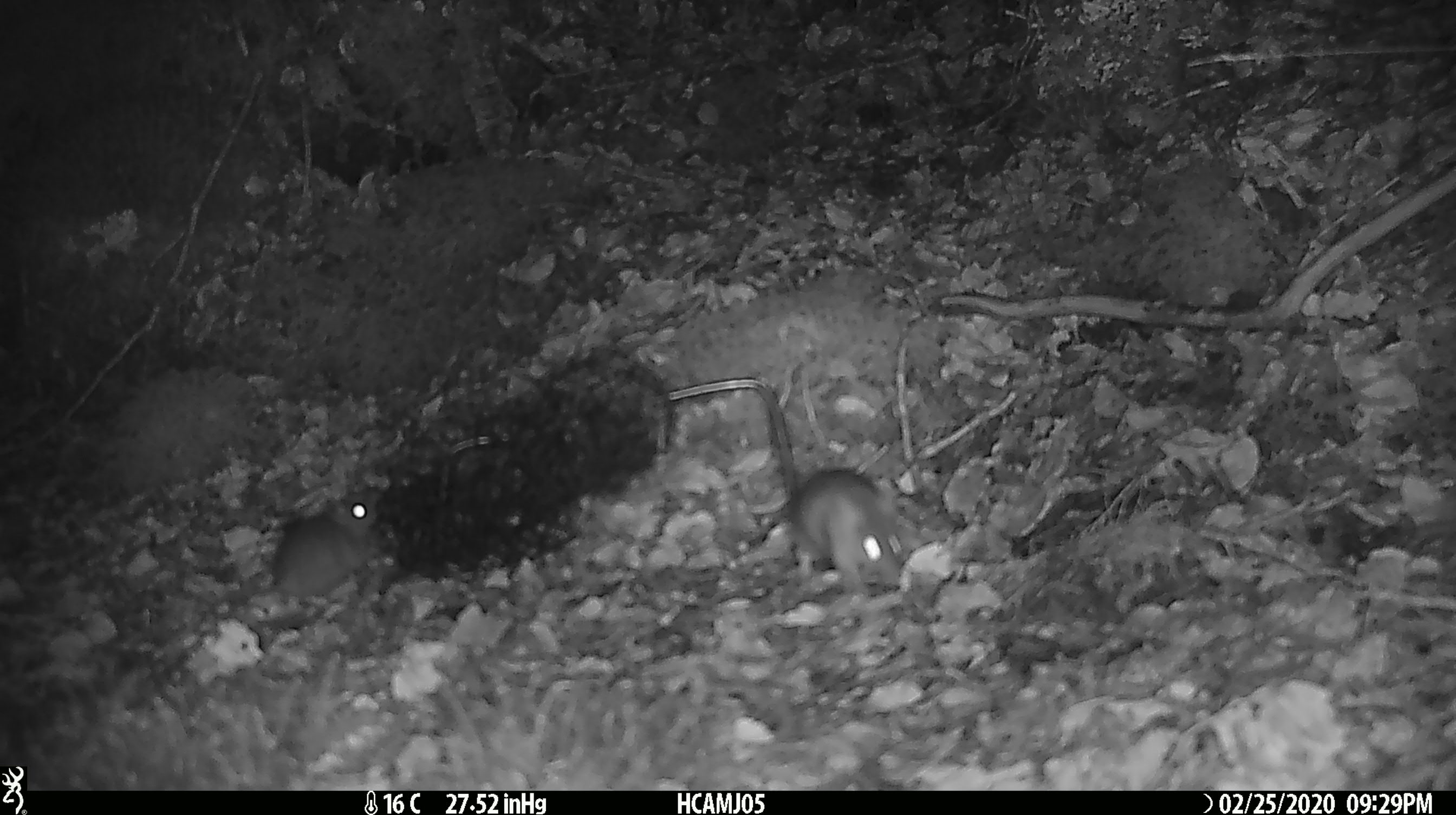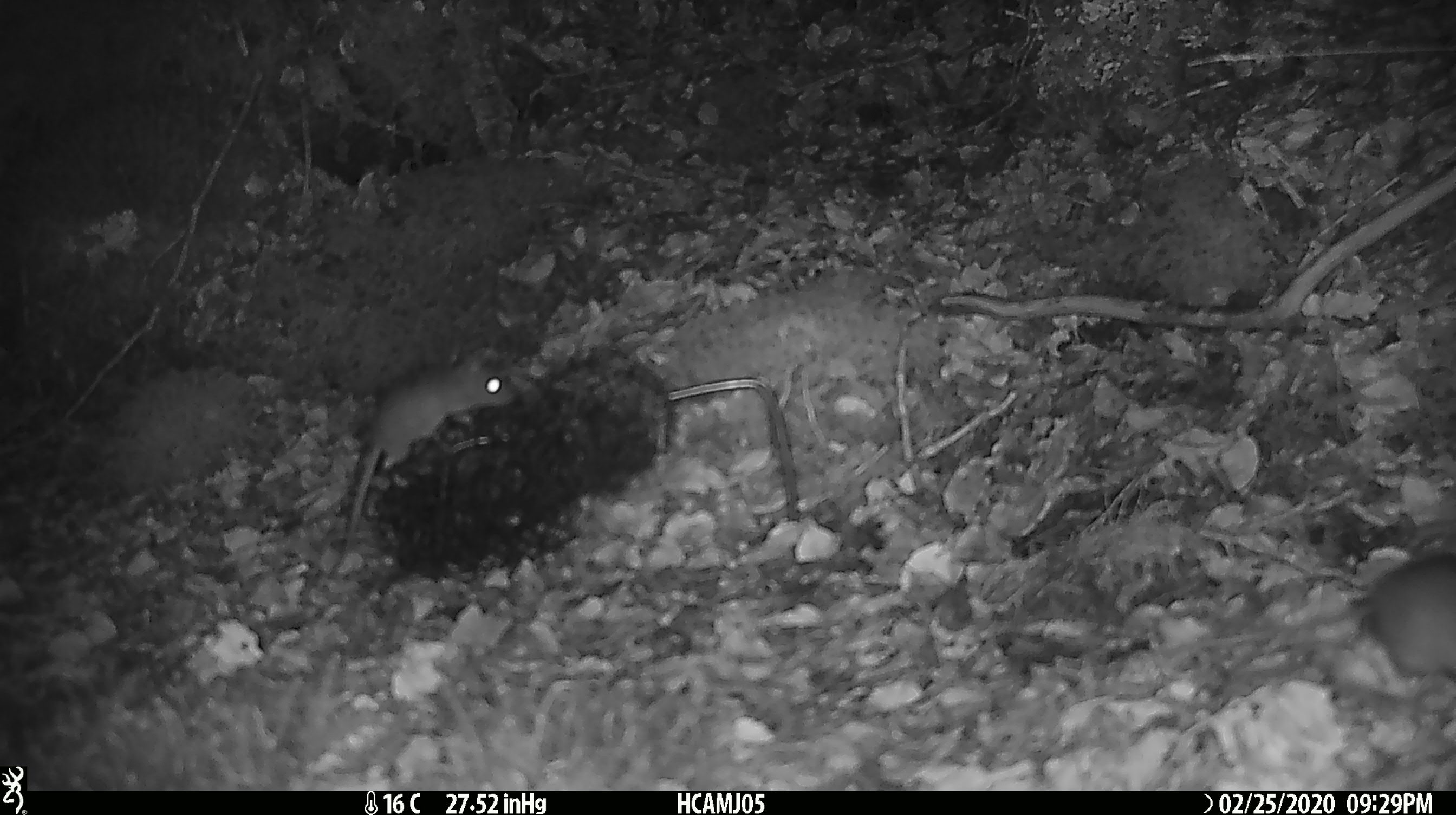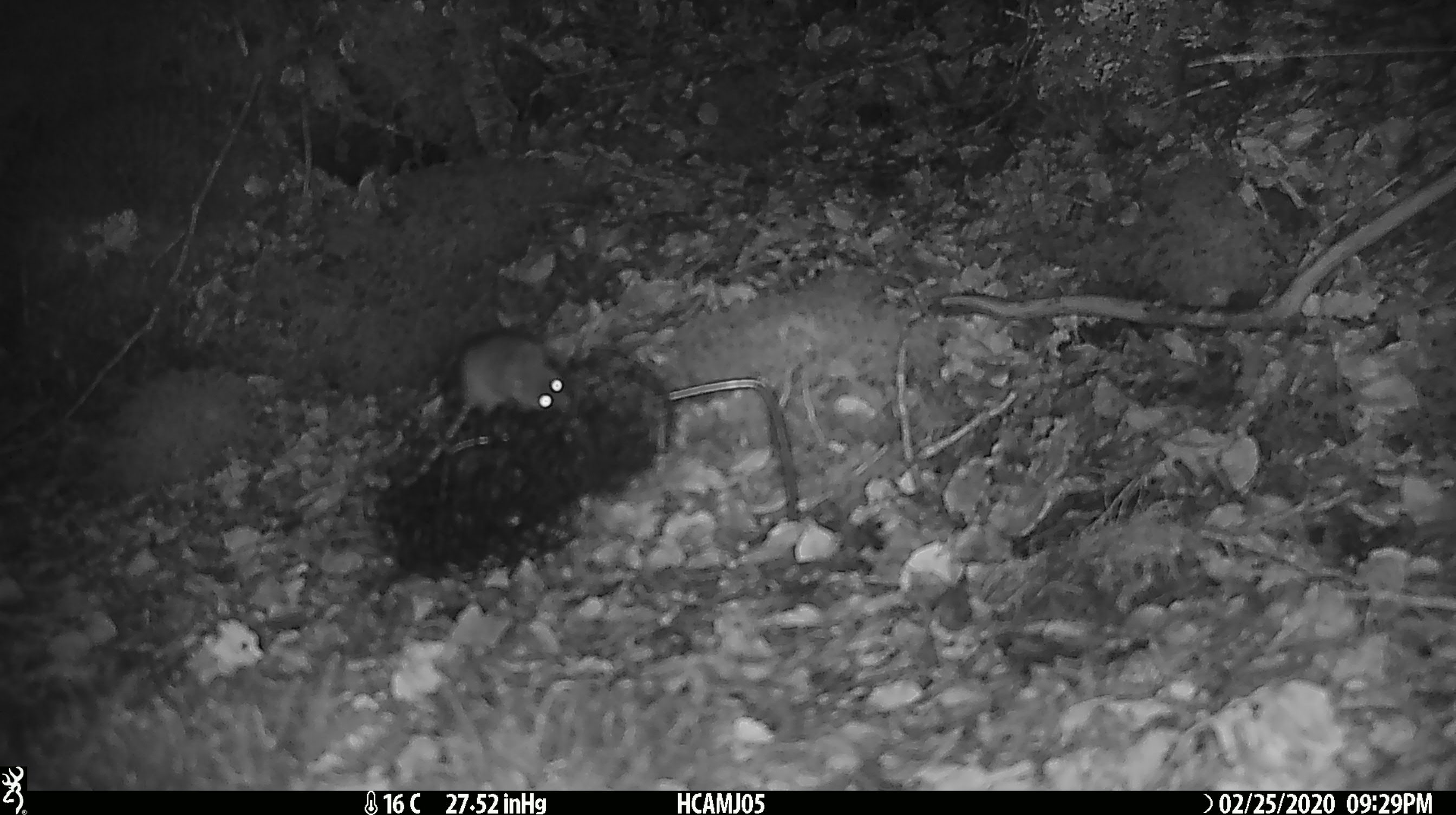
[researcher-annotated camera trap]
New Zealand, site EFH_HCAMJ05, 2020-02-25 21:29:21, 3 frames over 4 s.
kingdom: Animalia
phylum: Chordata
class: Mammalia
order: Rodentia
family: Muridae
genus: Mus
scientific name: Mus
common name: mouse